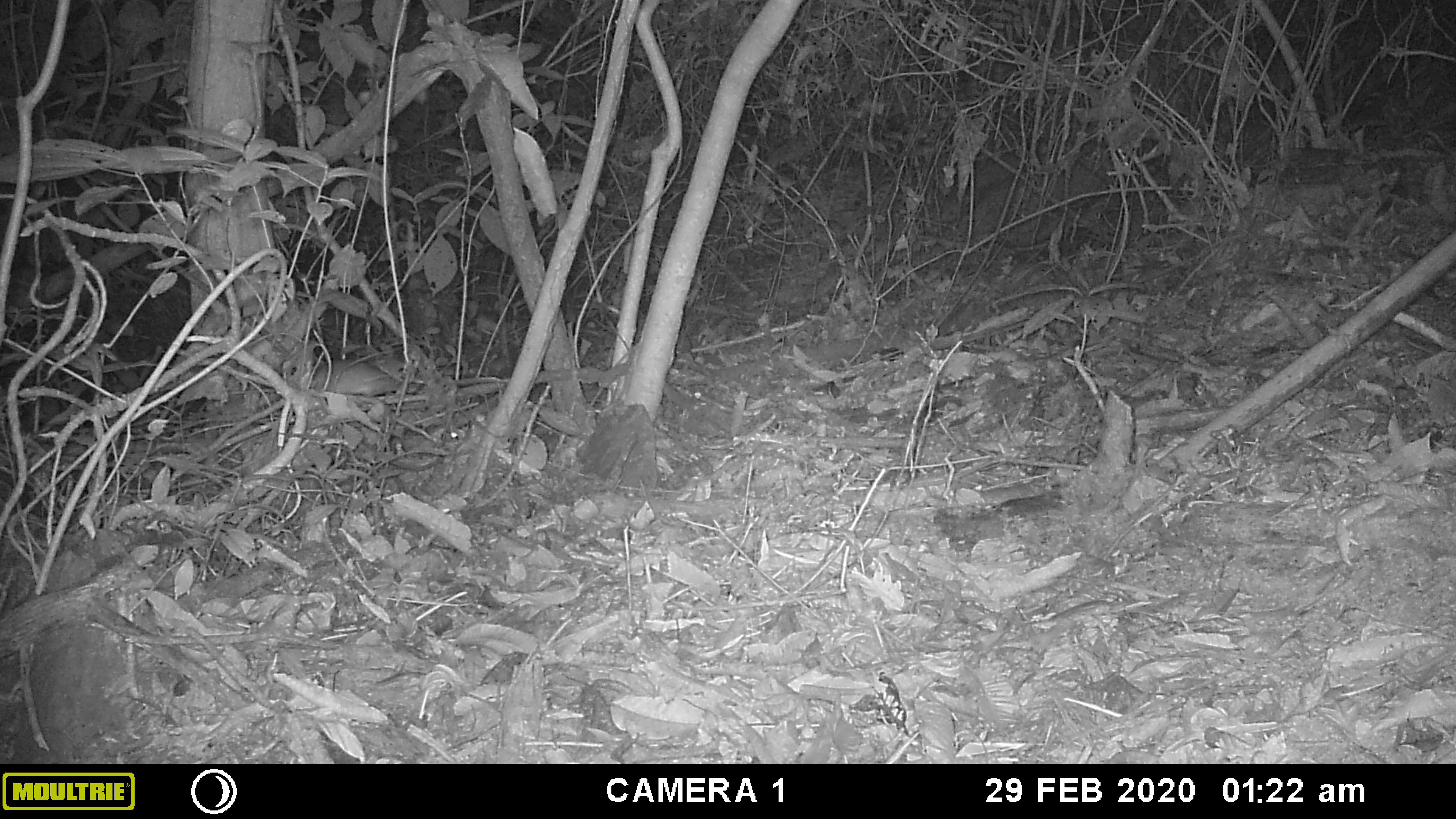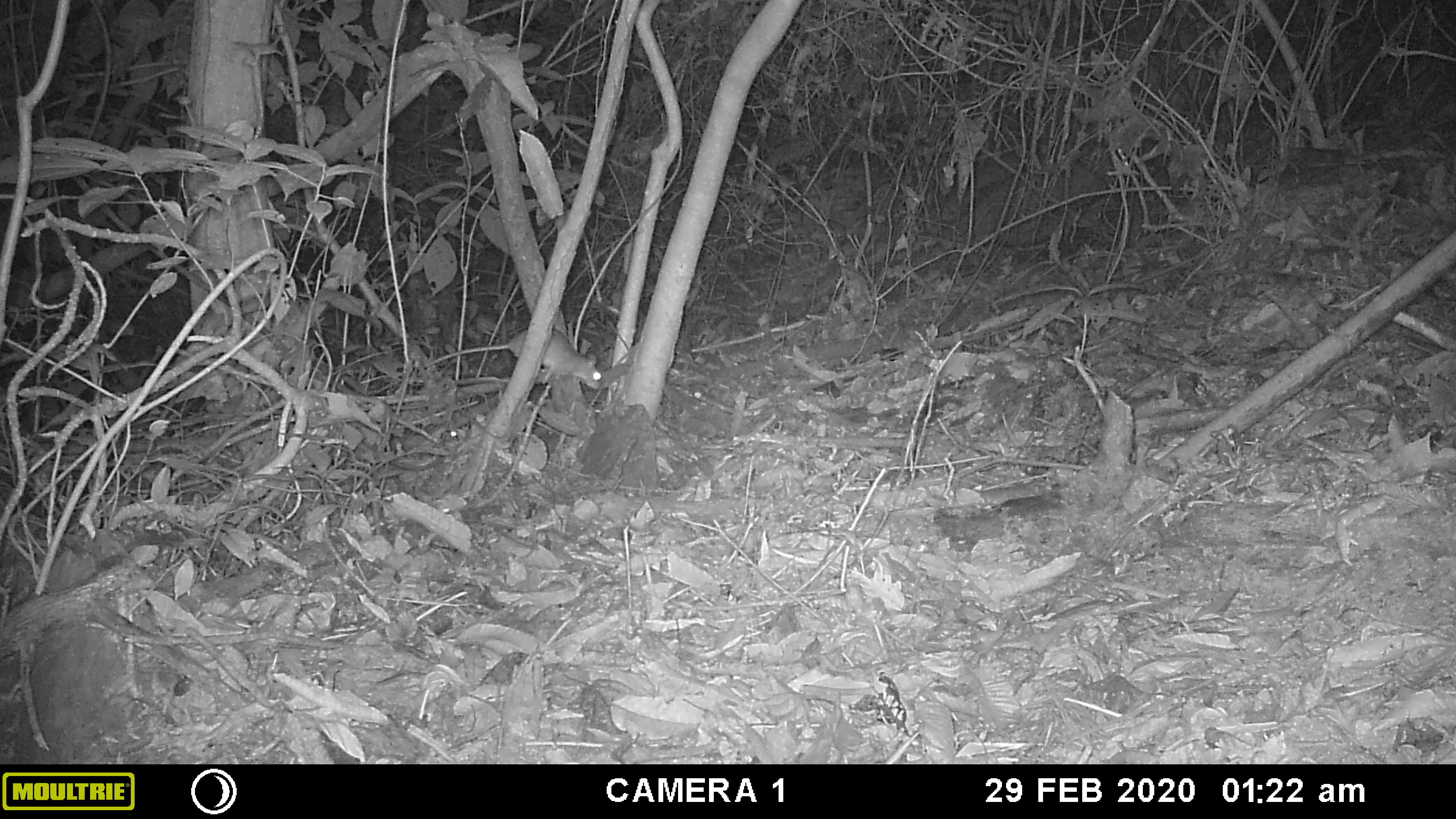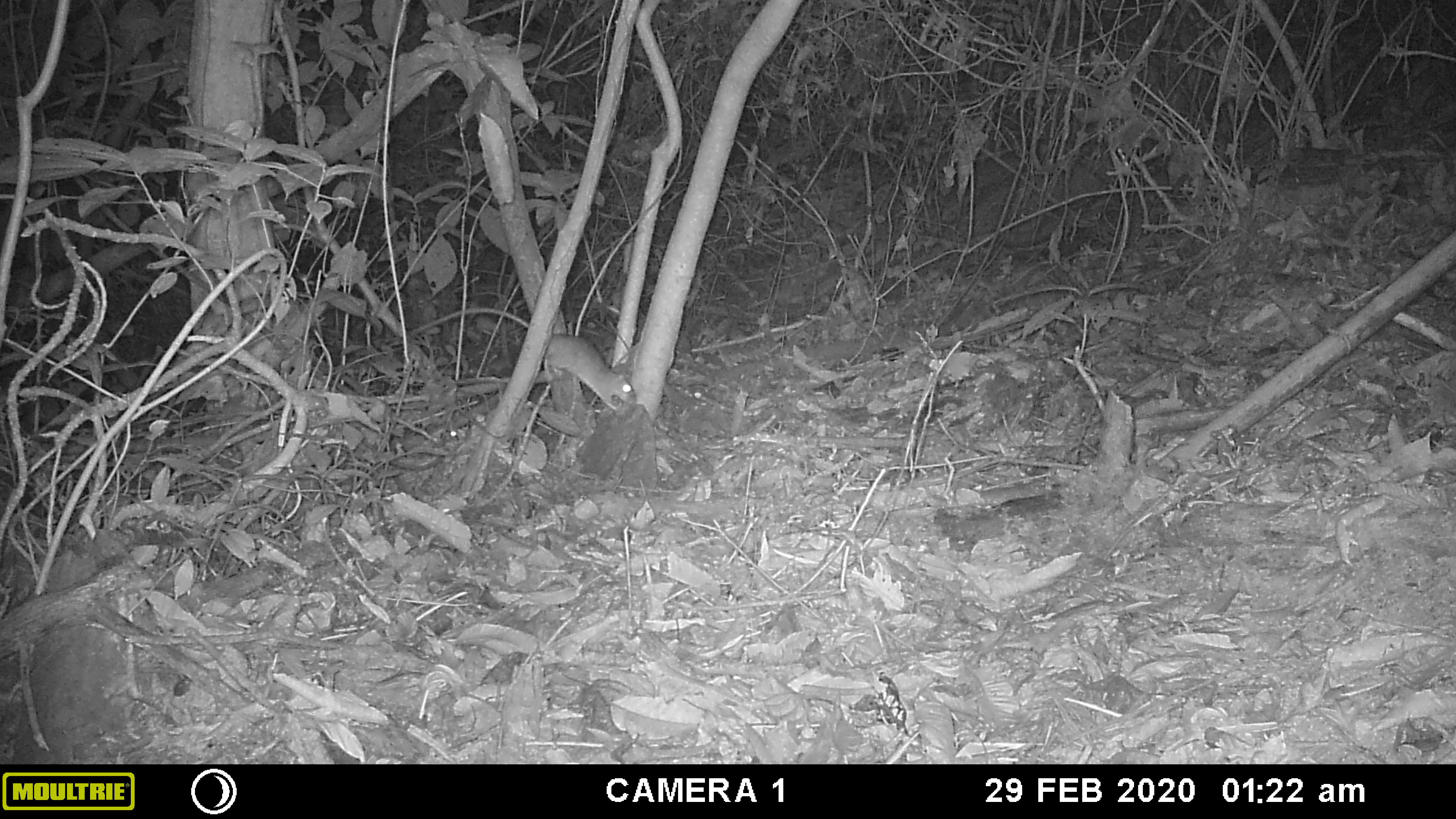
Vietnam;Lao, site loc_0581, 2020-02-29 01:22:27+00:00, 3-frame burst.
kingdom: Animalia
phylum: Chordata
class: Mammalia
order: Rodentia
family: Muridae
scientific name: Muridae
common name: old-world mice and rats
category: unidentified murid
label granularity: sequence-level